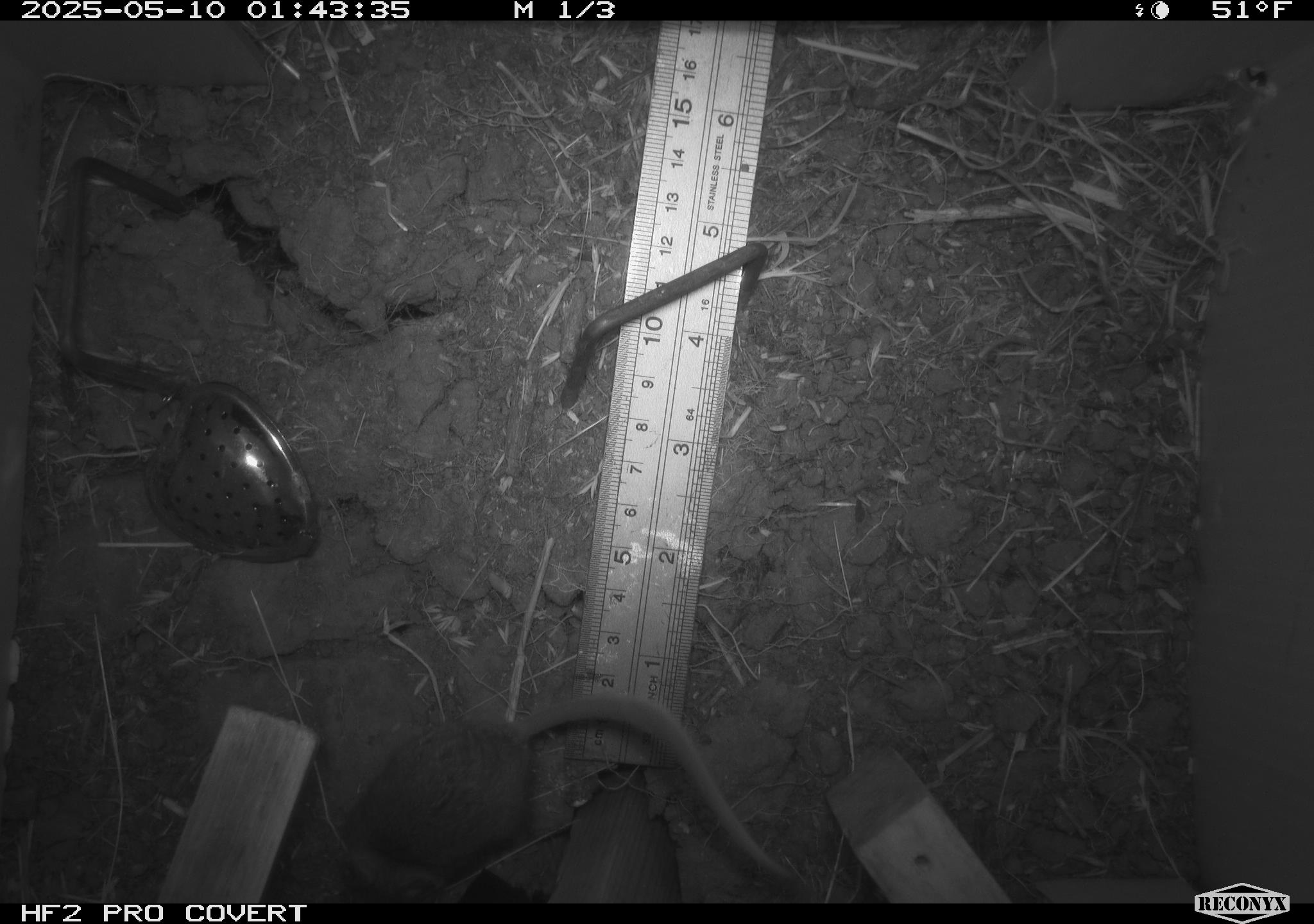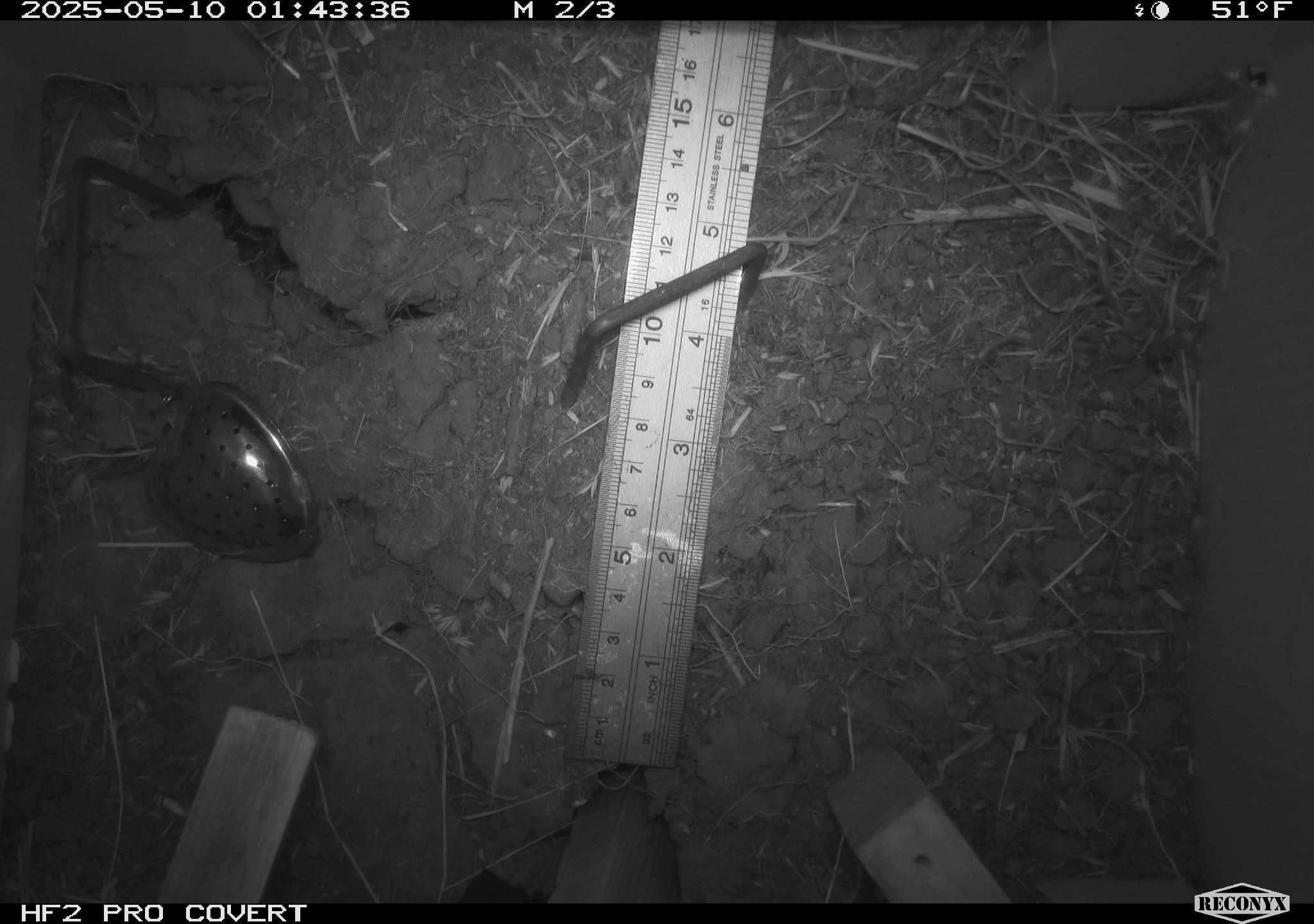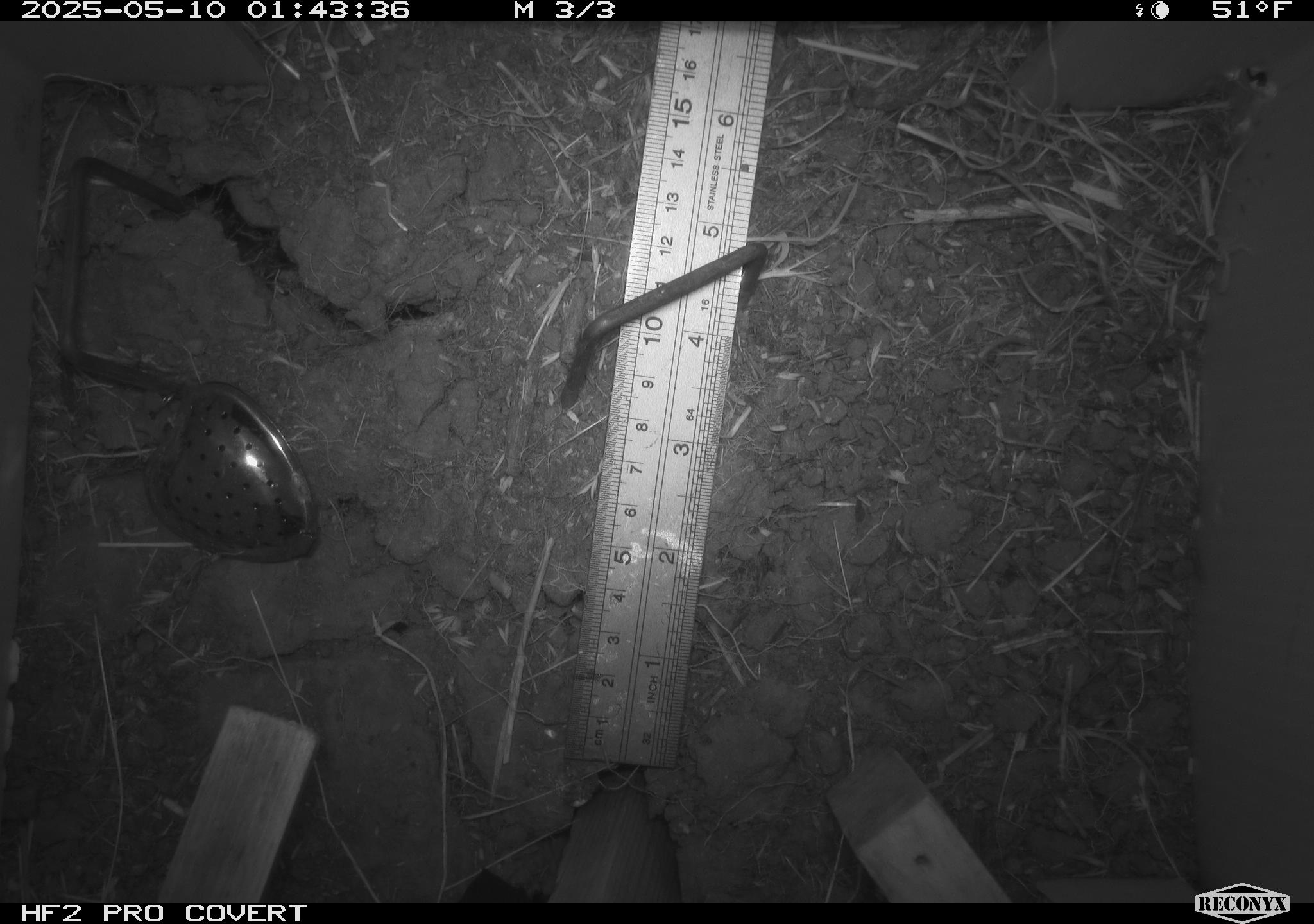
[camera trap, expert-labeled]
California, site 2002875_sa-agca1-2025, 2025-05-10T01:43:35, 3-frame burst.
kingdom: Animalia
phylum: Chordata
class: Mammalia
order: Rodentia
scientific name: Rodentia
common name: mouse species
Mouse species (Rodentia).